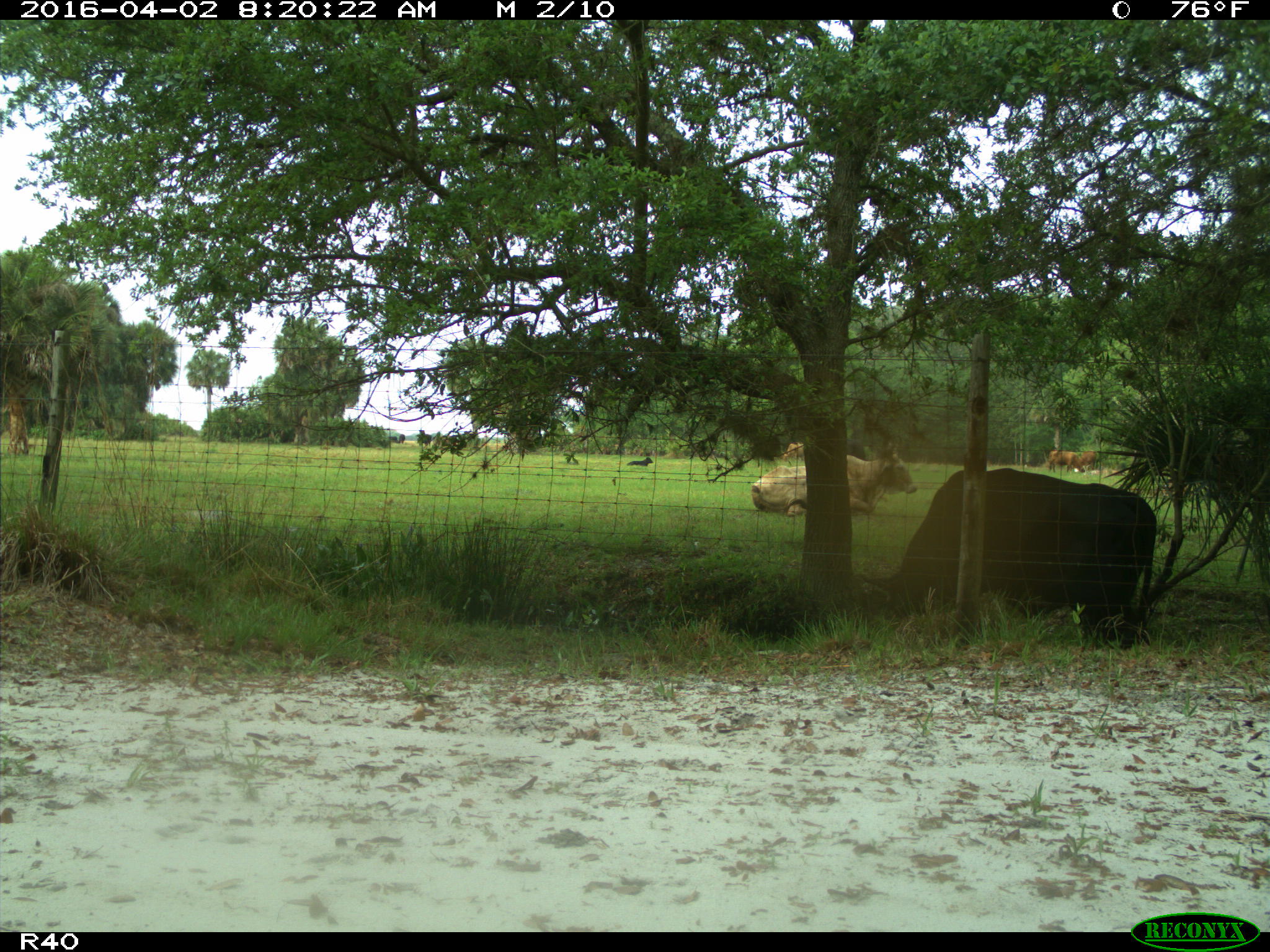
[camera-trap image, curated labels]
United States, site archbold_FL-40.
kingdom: Animalia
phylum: Chordata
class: Mammalia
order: Artiodactyla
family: Bovidae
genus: Bos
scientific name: Bos taurus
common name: domestic cow